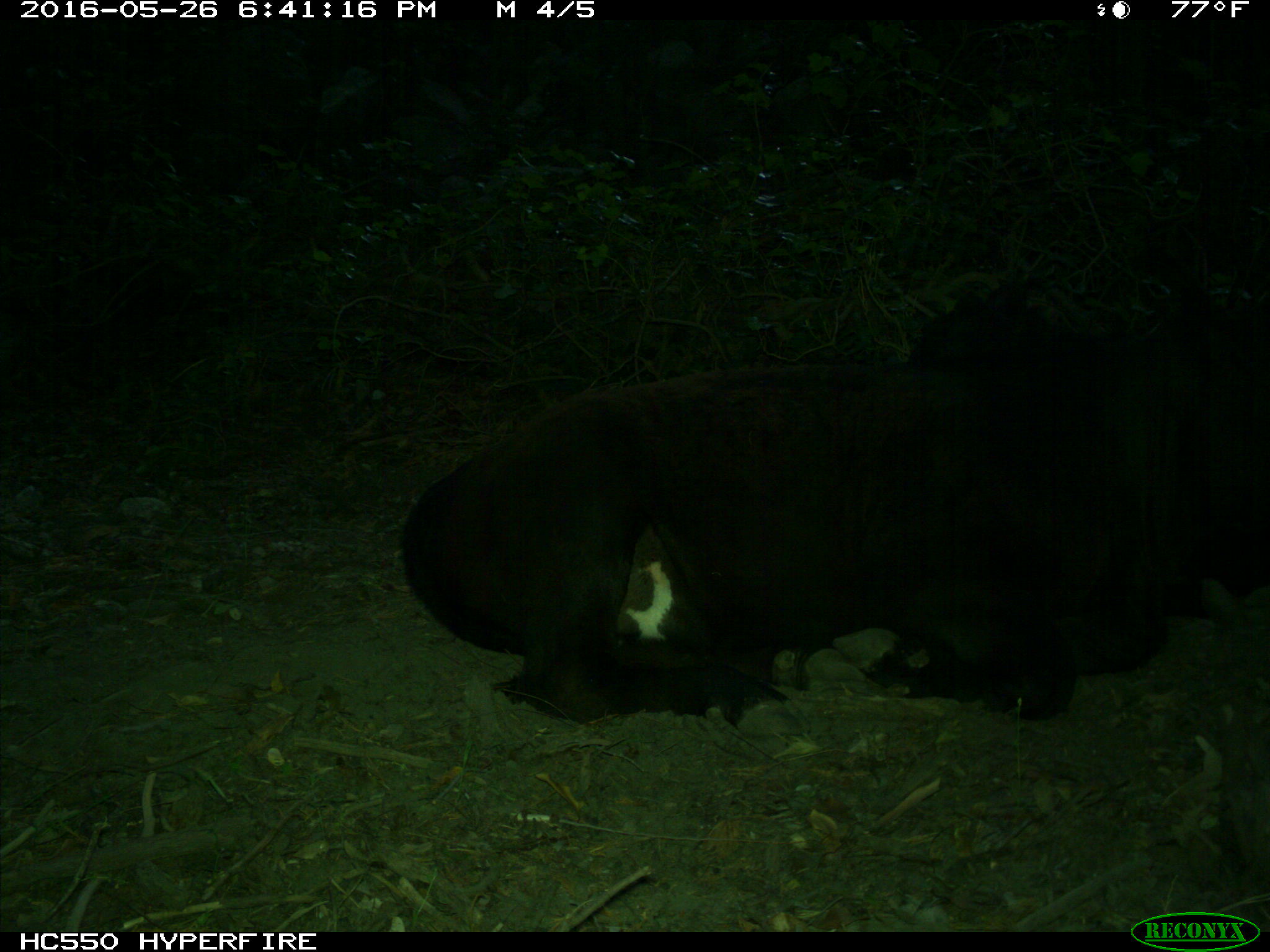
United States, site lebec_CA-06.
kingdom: Animalia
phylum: Chordata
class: Mammalia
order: Artiodactyla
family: Bovidae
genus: Bos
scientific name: Bos taurus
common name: domestic cow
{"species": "Bos taurus (domestic cow)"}